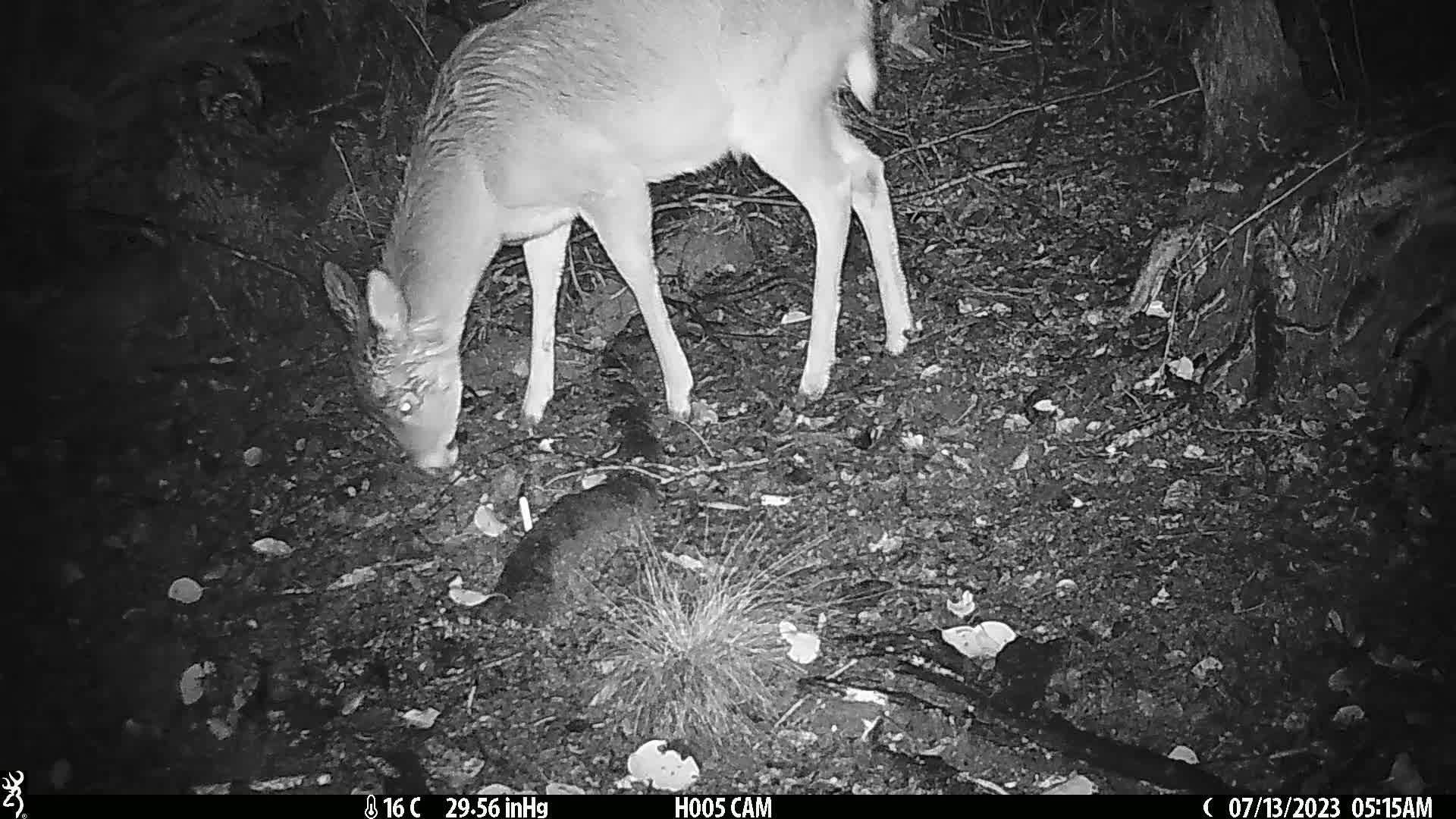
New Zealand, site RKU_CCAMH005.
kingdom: Animalia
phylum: Chordata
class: Mammalia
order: Artiodactyla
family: Cervidae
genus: Odocoileus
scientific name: Odocoileus virginianus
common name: white-tailed deer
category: white tailed deer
White tailed deer (white-tailed deer) (Odocoileus virginianus).